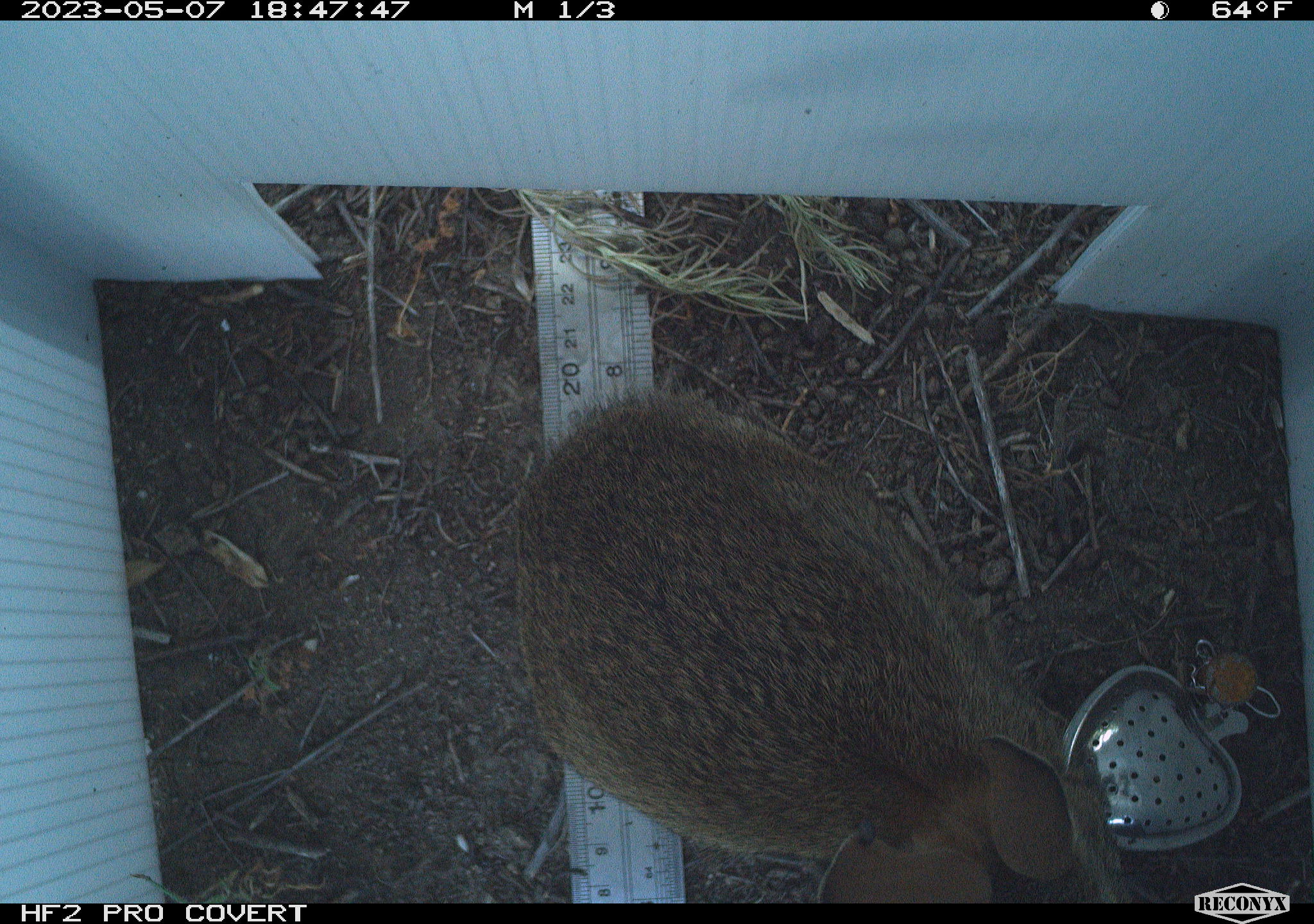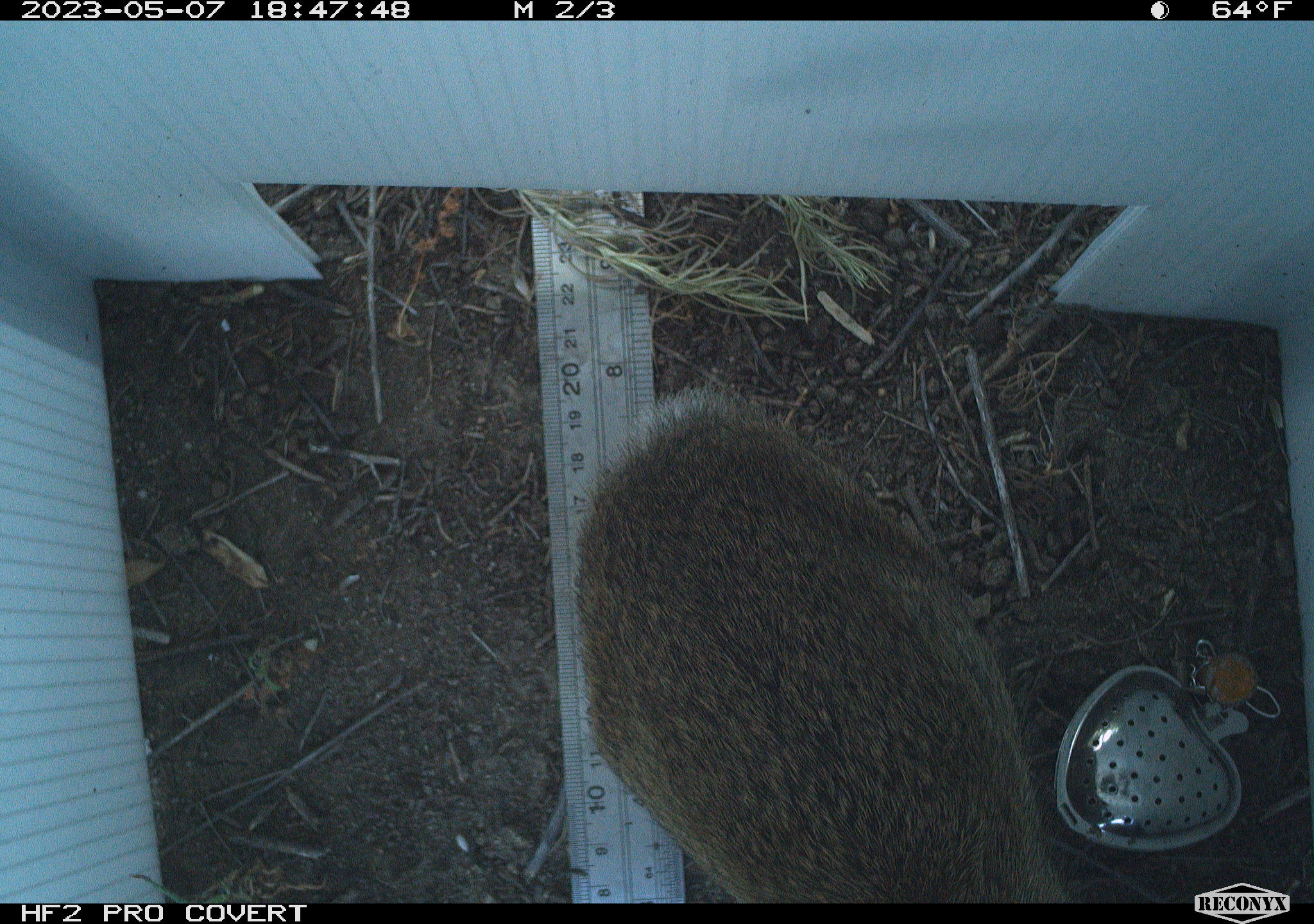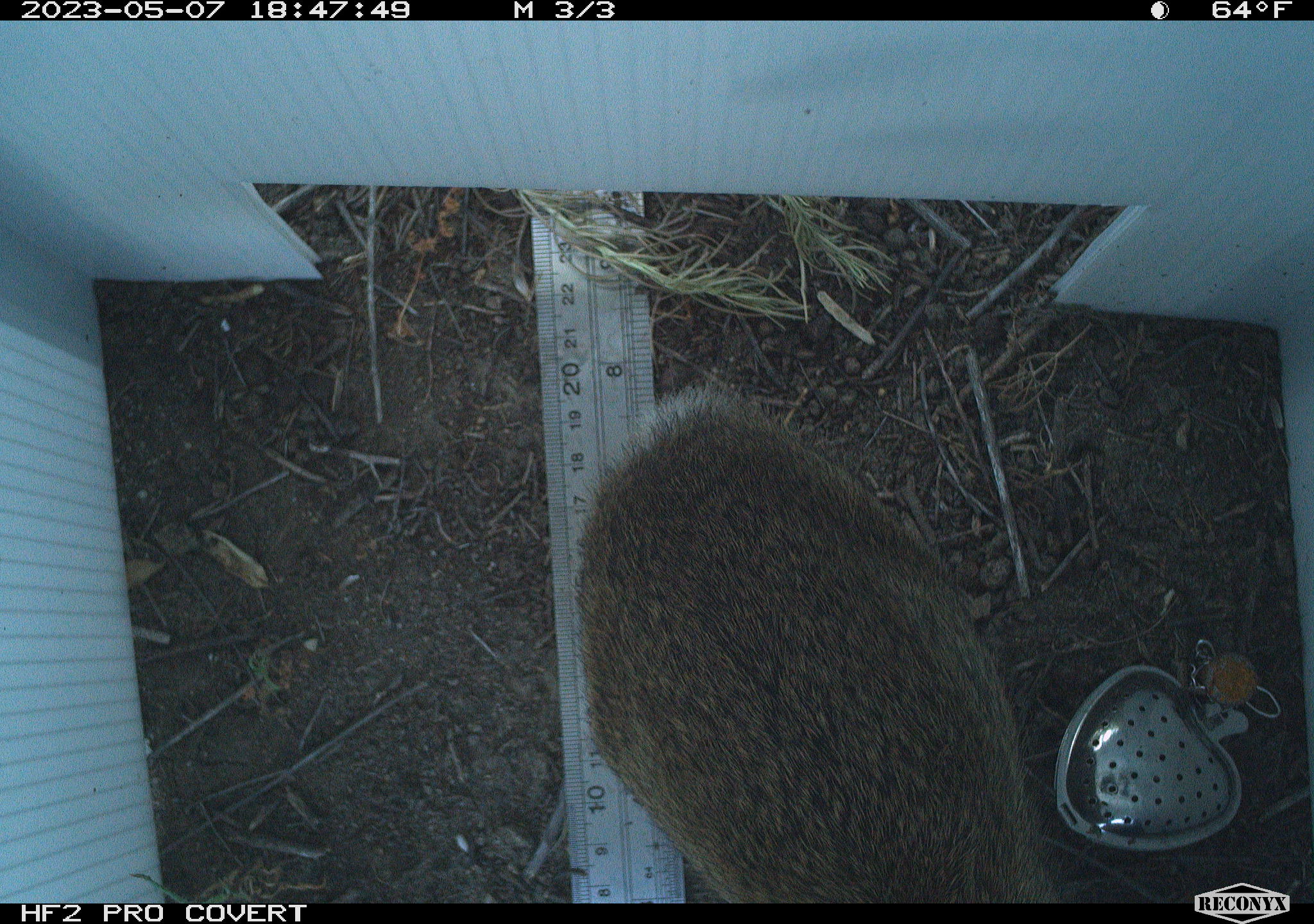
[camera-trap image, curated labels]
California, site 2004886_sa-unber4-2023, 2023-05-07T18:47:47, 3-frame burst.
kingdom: Animalia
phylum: Chordata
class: Mammalia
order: Lagomorpha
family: Leporidae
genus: Sylvilagus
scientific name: Sylvilagus audubonii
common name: desert cottontail